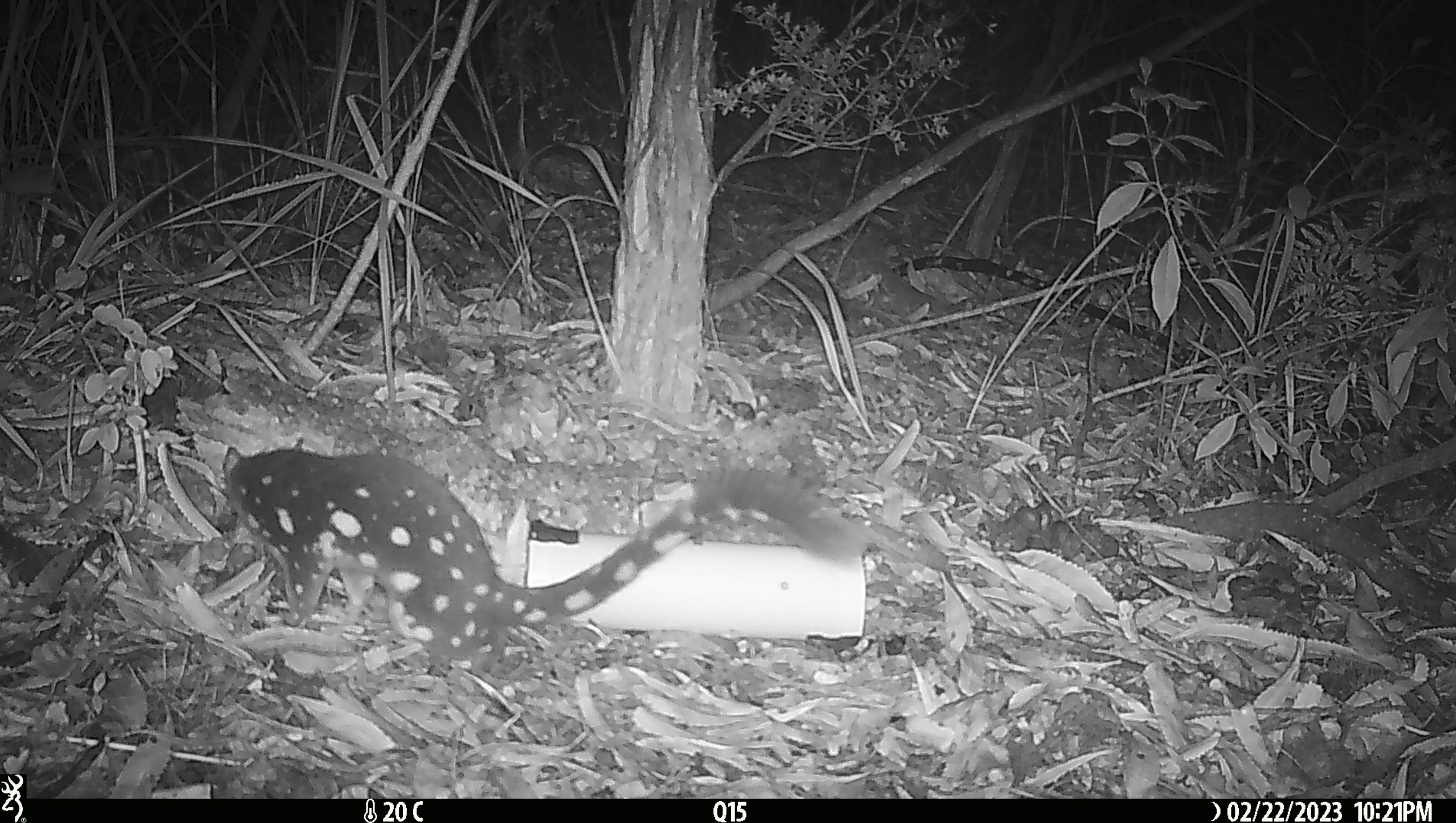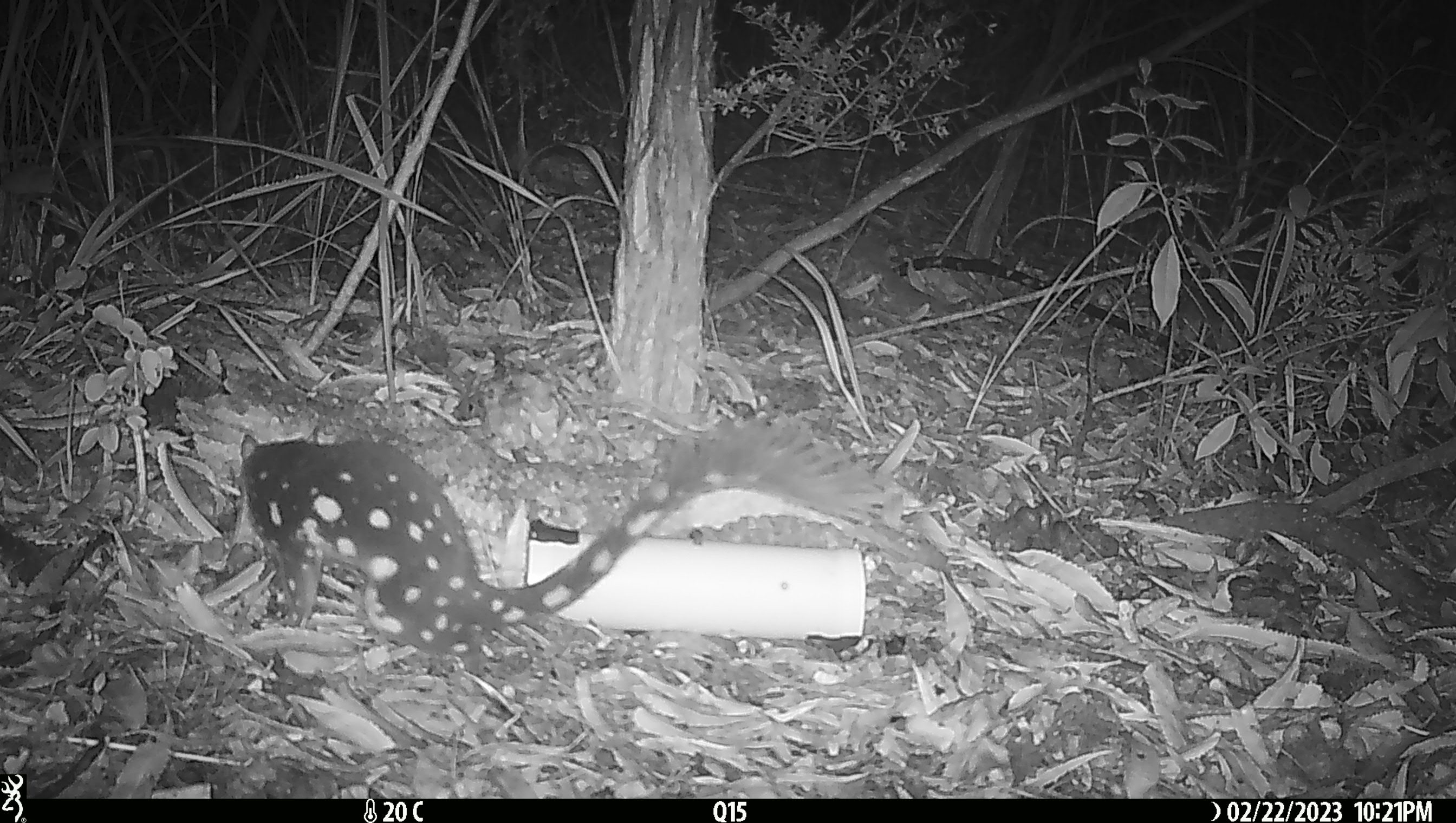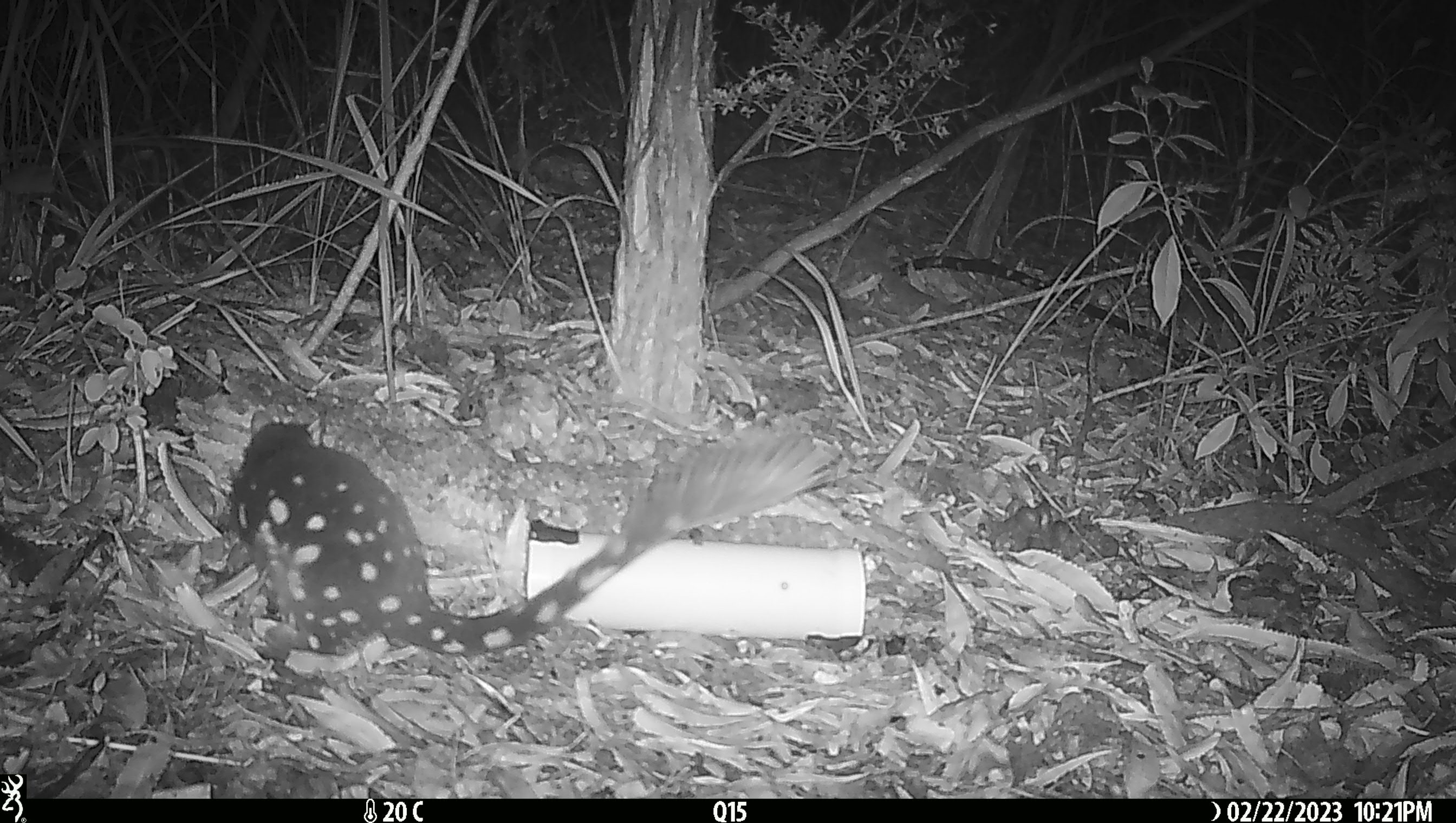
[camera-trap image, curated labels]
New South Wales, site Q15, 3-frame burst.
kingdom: Animalia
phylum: Chordata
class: Mammalia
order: Dasyuromorphia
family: Dasyuridae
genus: Dasyurus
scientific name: Dasyurus maculatus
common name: spotted-tailed quoll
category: quoll